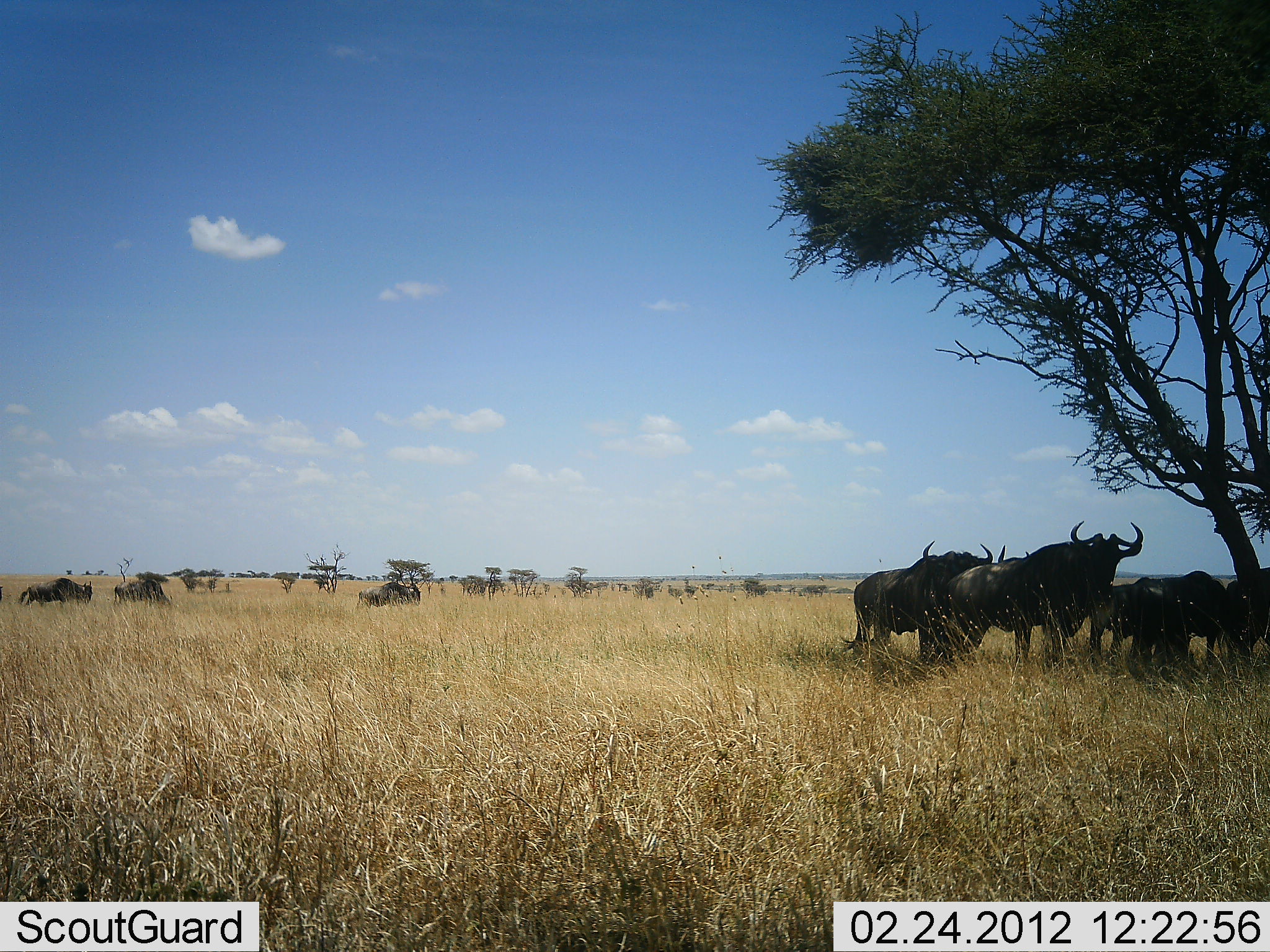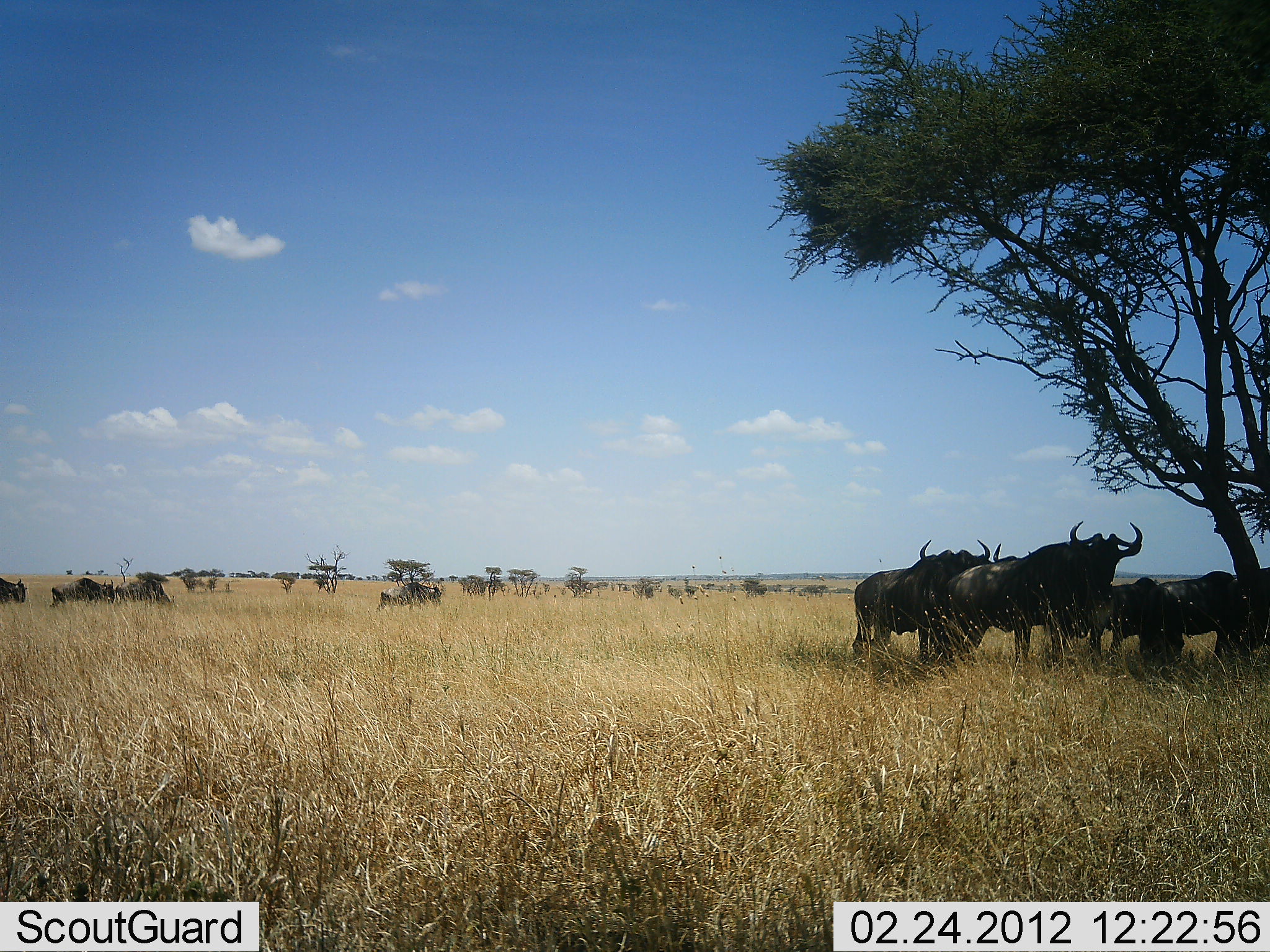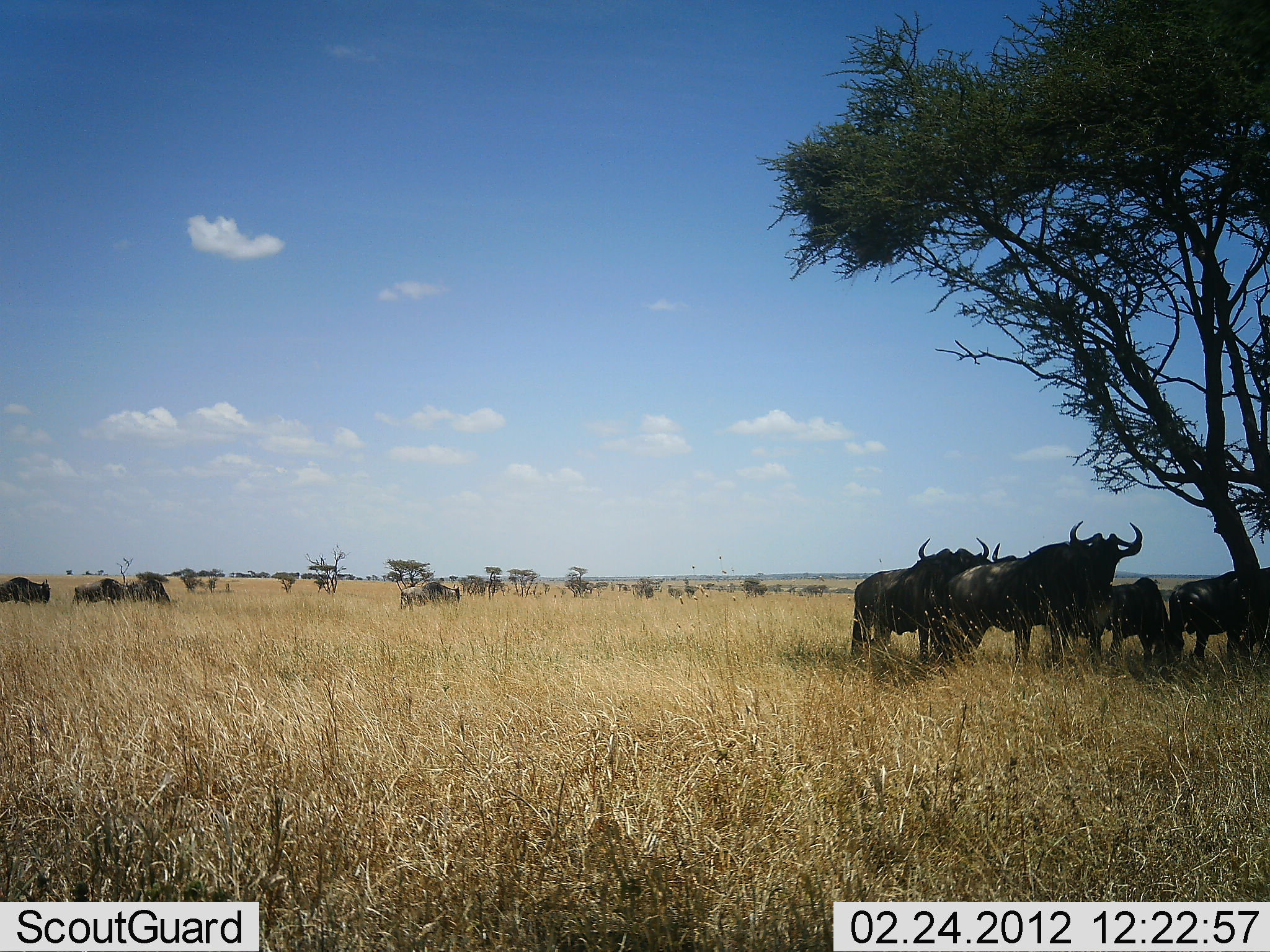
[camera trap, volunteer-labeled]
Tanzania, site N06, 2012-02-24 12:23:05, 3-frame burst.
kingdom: Animalia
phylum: Chordata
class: Mammalia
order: Artiodactyla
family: Bovidae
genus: Connochaetes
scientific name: Connochaetes taurinus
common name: blue wildebeest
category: wildebeest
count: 11-50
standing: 94%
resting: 19%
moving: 75%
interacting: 6%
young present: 6%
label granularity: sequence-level